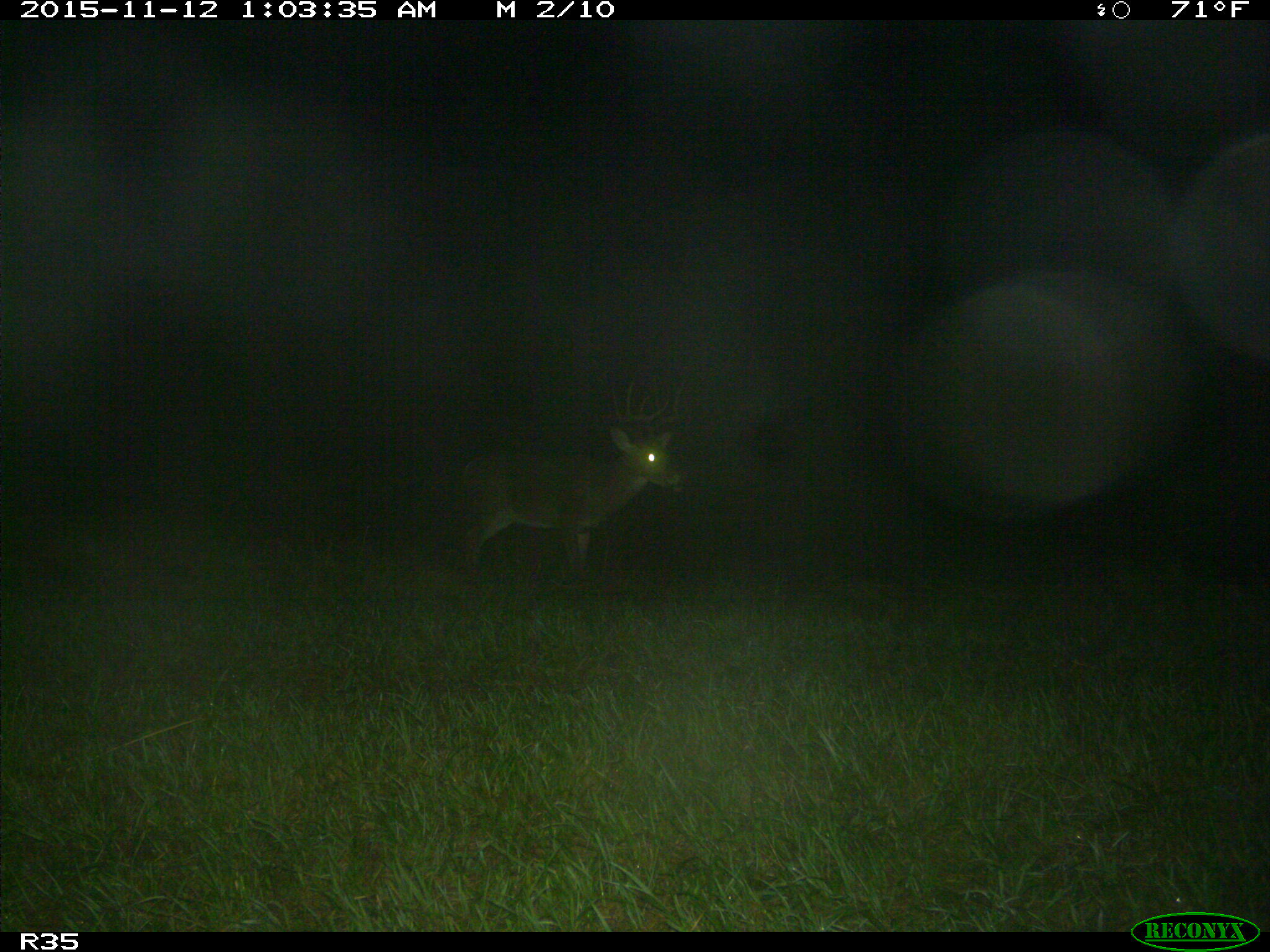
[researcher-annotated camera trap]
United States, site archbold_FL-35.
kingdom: Animalia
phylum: Chordata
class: Mammalia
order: Artiodactyla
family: Cervidae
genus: Odocoileus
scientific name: Odocoileus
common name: deer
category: unidentified deer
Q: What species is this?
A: Unidentified deer (deer) (Odocoileus).